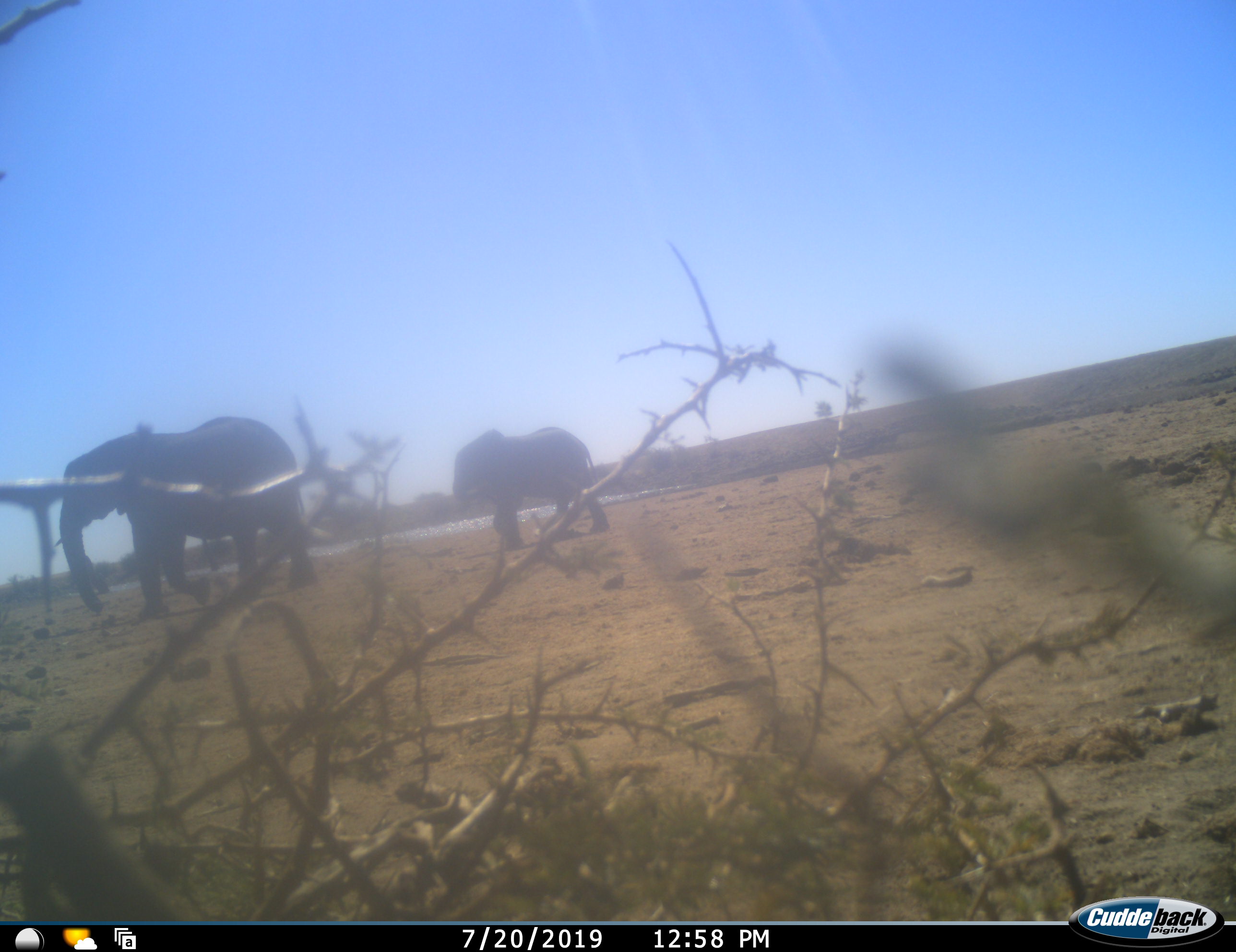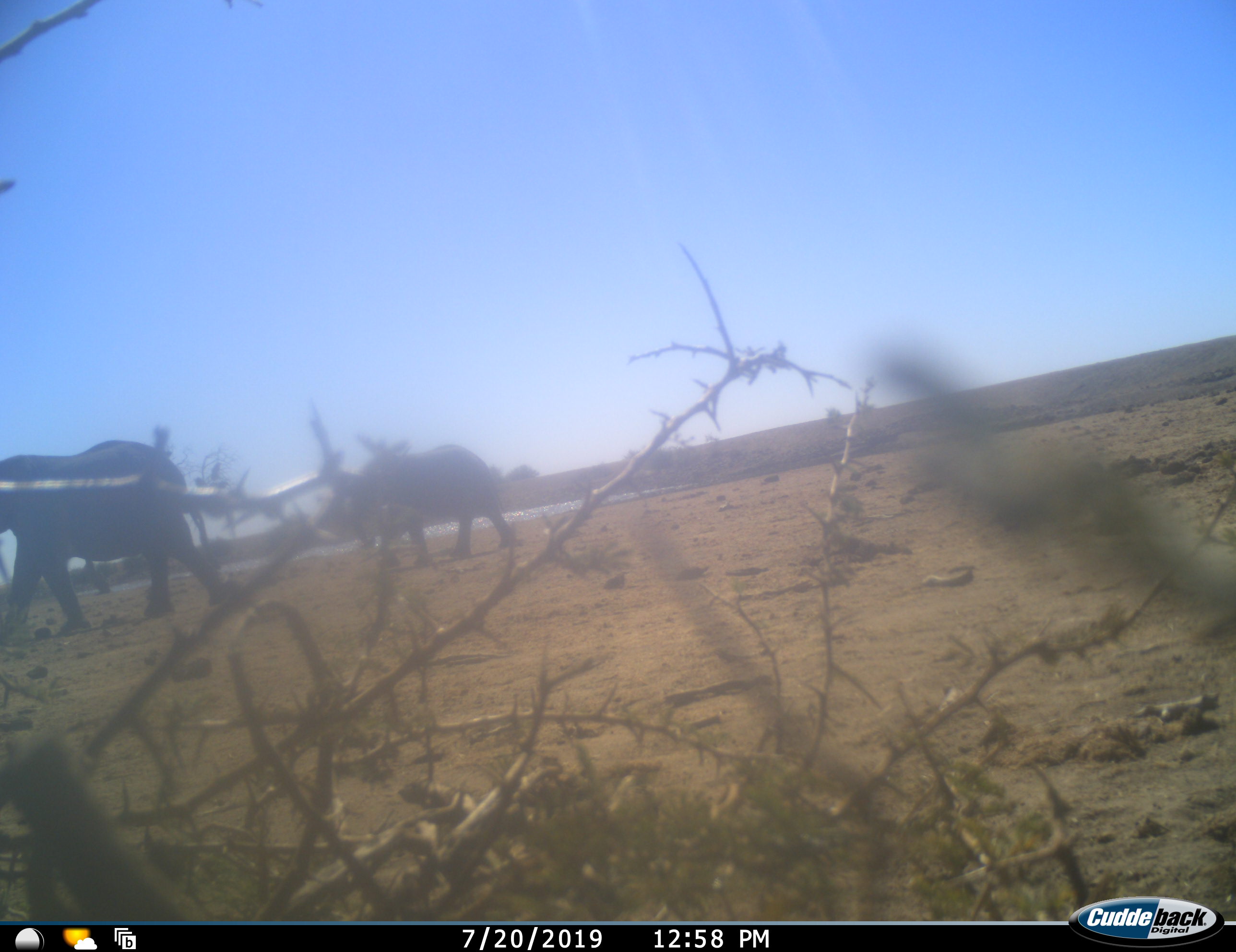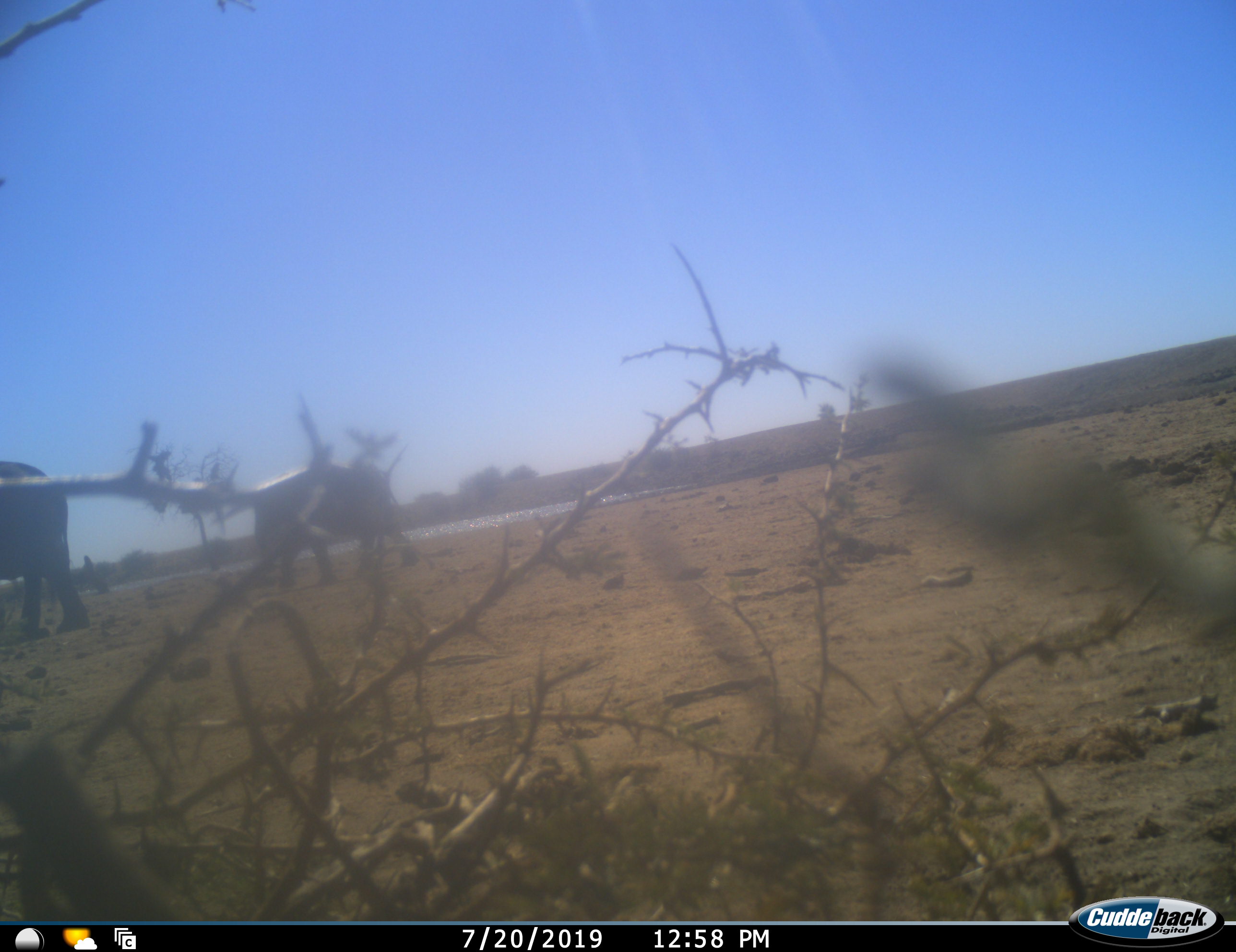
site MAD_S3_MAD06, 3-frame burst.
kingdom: Animalia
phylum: Chordata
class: Mammalia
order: Proboscidea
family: Elephantidae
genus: Loxodonta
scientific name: Loxodonta africana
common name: african bush elephant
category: elephant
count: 2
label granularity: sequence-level